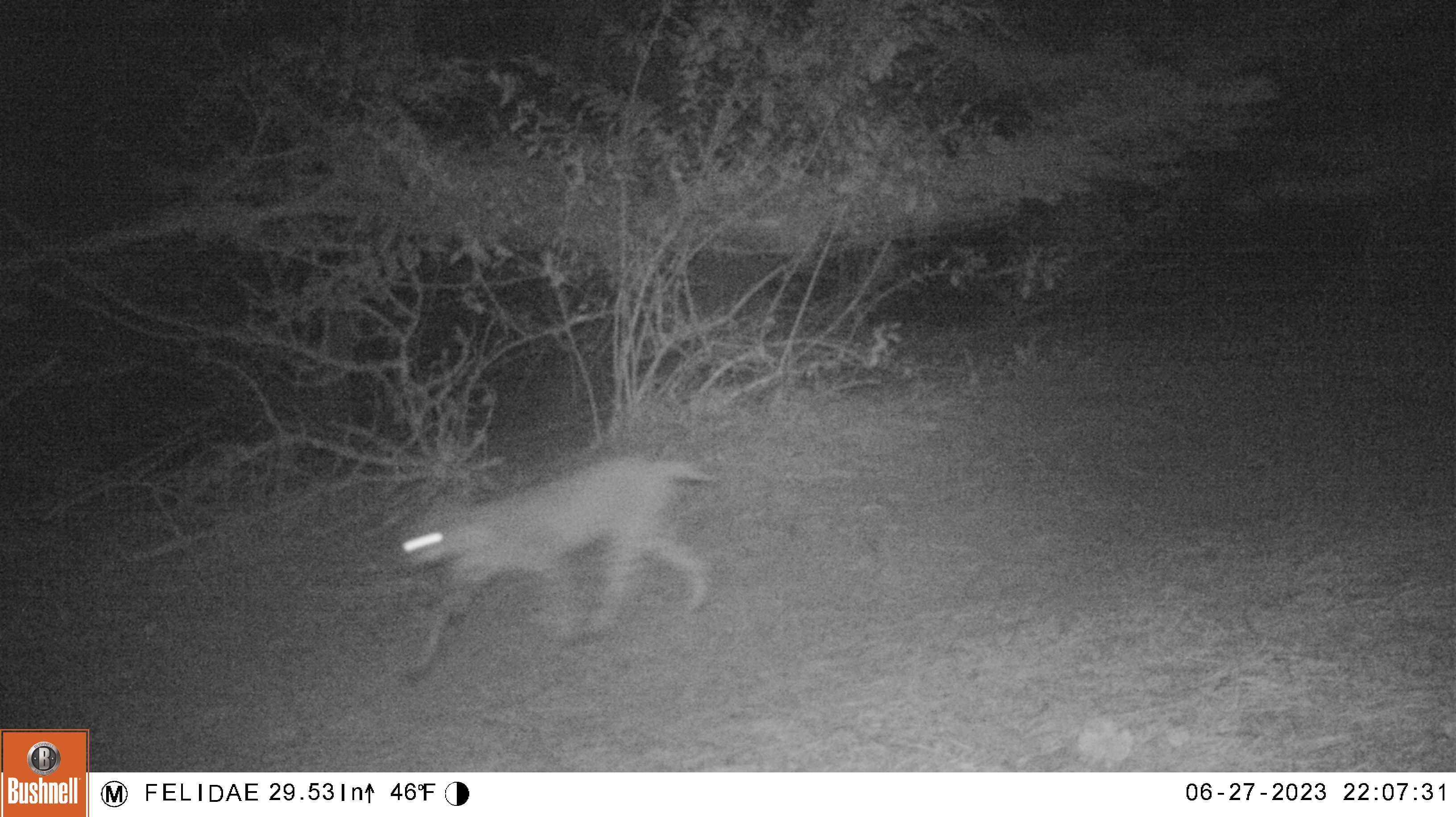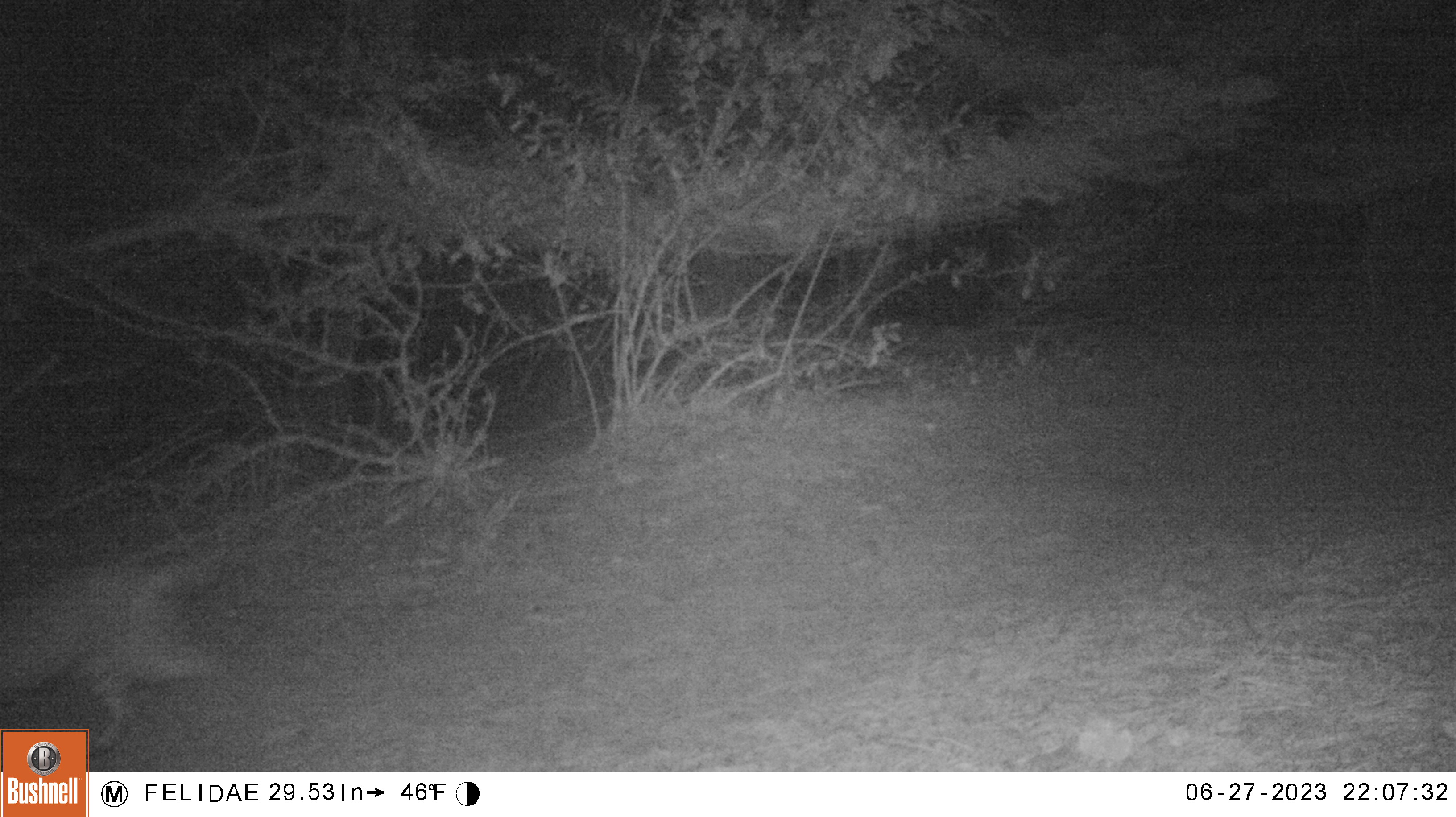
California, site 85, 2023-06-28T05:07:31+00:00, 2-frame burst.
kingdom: Animalia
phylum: Chordata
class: Mammalia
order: Carnivora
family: Felidae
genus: Lynx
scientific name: Lynx rufus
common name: bobcat